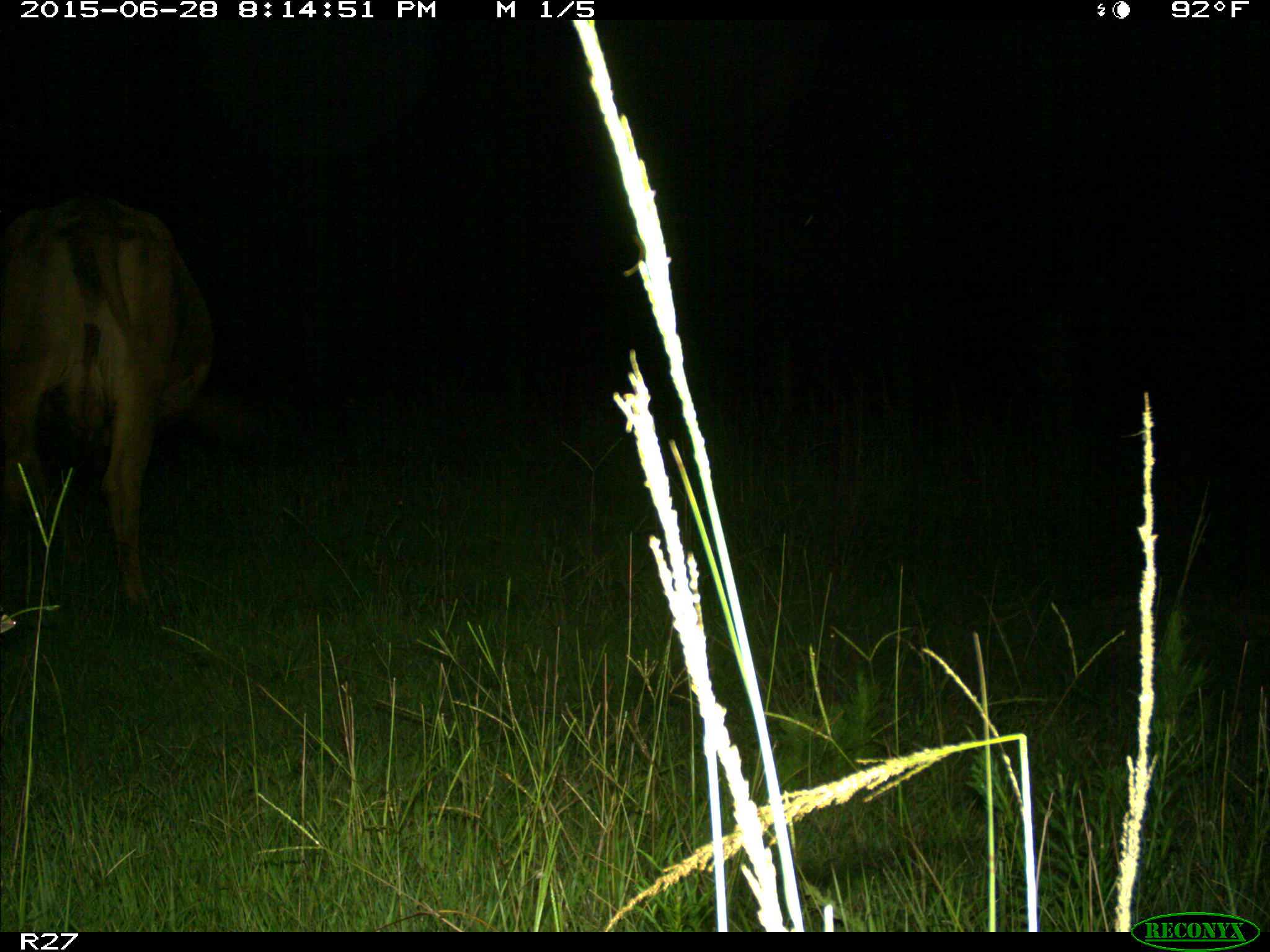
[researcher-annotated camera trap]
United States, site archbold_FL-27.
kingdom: Animalia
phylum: Chordata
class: Mammalia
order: Artiodactyla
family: Bovidae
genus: Bos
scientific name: Bos taurus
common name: domestic cow